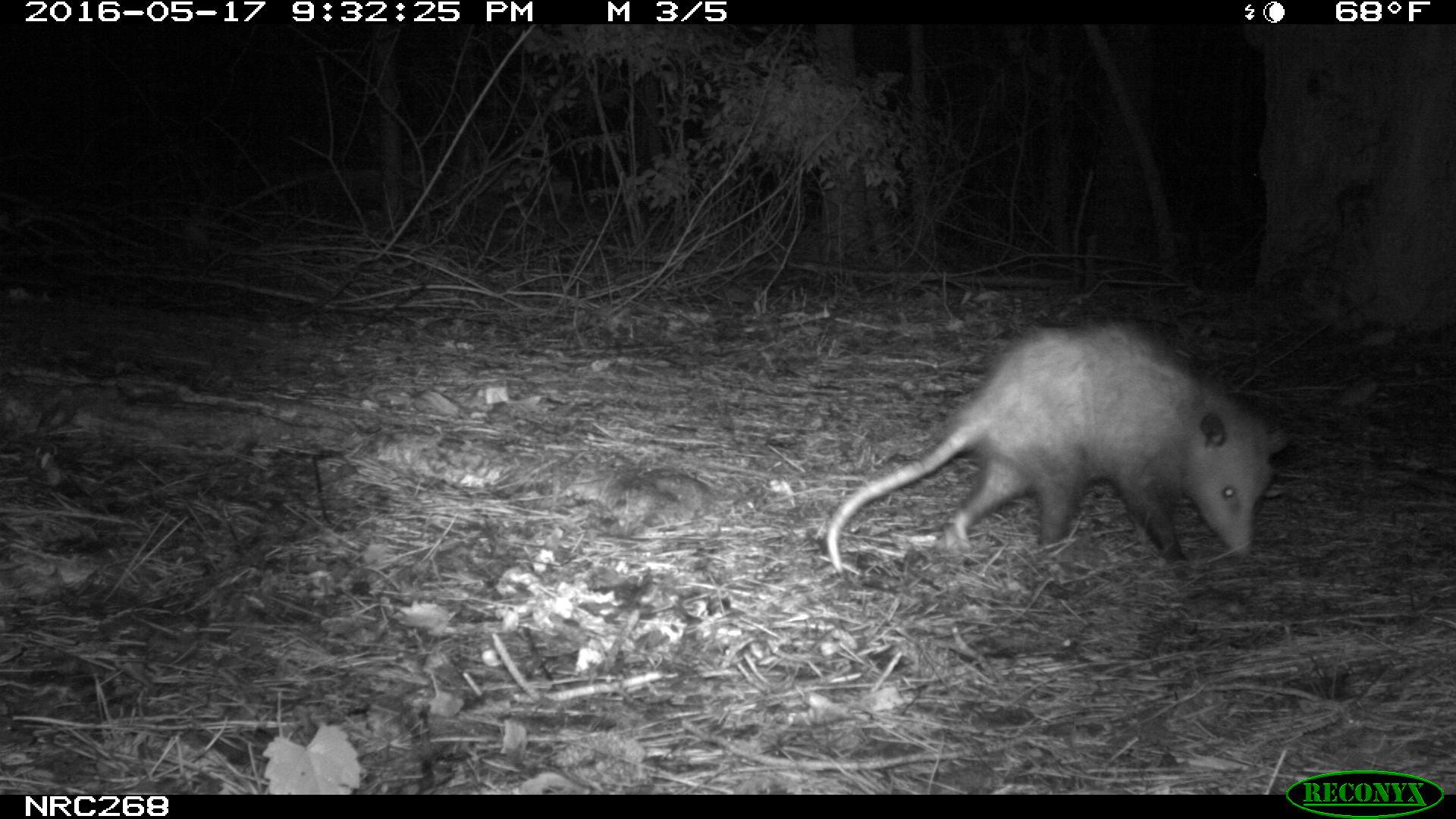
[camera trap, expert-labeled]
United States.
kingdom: Animalia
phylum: Chordata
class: Mammalia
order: Didelphimorphia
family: Didelphidae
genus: Didelphis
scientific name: Didelphis virginiana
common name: virginia opossum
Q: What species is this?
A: Virginia Opossum (Didelphis virginiana).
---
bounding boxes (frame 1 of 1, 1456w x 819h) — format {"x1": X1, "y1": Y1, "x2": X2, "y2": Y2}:
Virginia Opossum: {"x1": 813, "y1": 319, "x2": 1304, "y2": 586}